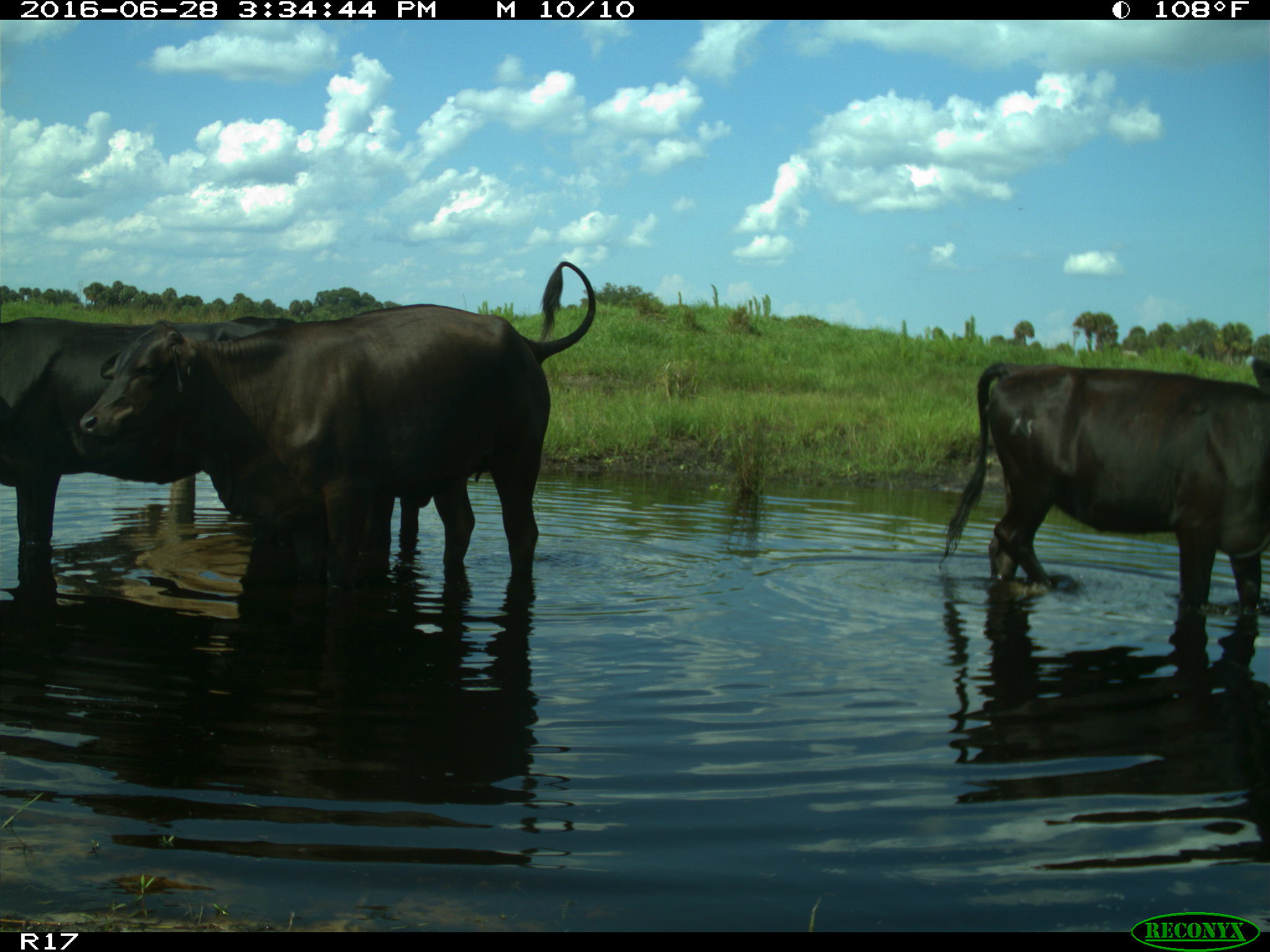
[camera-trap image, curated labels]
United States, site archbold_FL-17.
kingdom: Animalia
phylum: Chordata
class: Mammalia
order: Artiodactyla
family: Bovidae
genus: Bos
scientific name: Bos taurus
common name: domestic cow